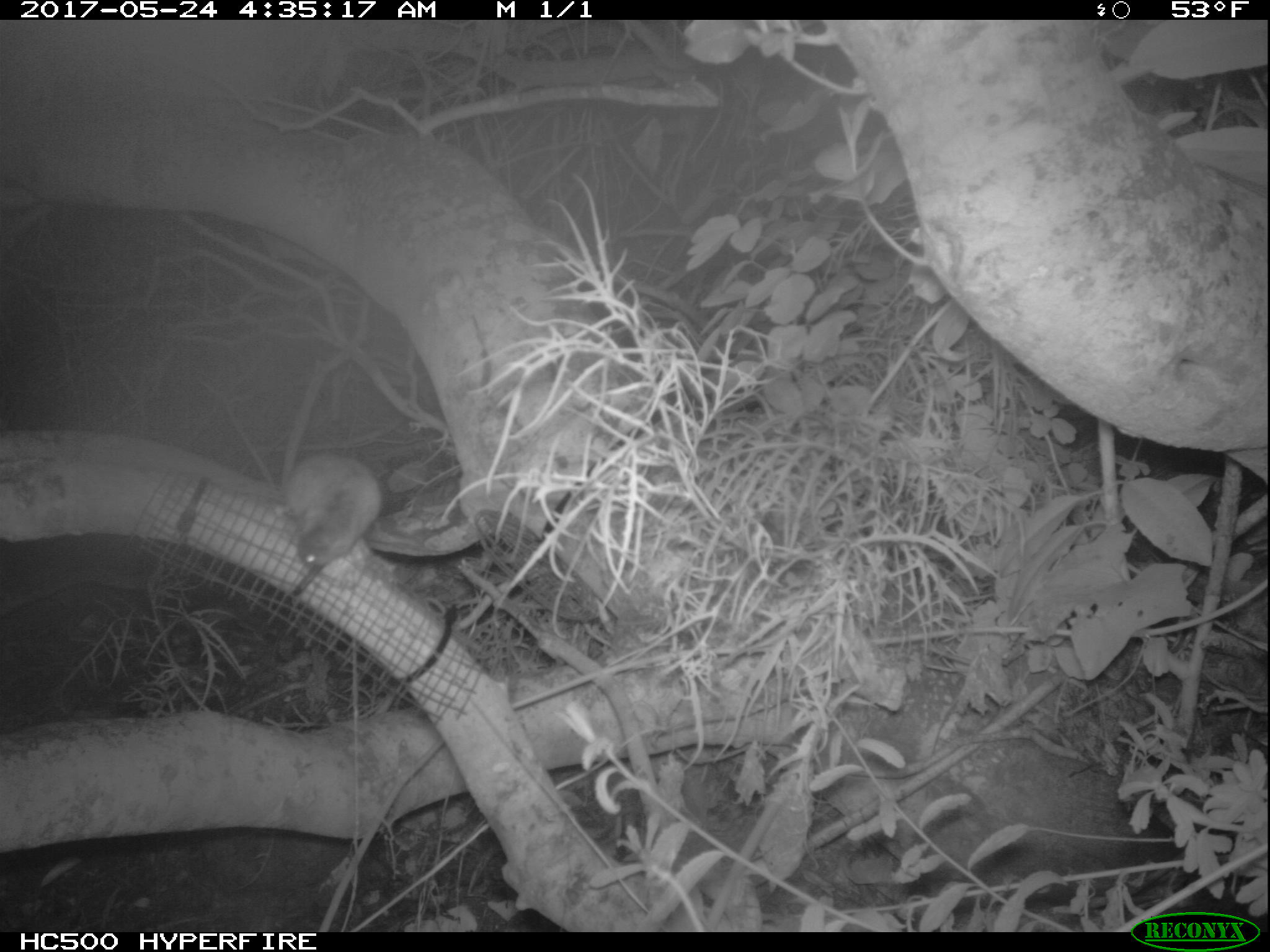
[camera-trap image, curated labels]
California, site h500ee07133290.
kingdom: Animalia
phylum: Chordata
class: Mammalia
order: Rodentia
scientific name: Rodentia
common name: rodent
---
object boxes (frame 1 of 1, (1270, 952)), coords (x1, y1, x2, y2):
rodent: (282, 451, 383, 568)